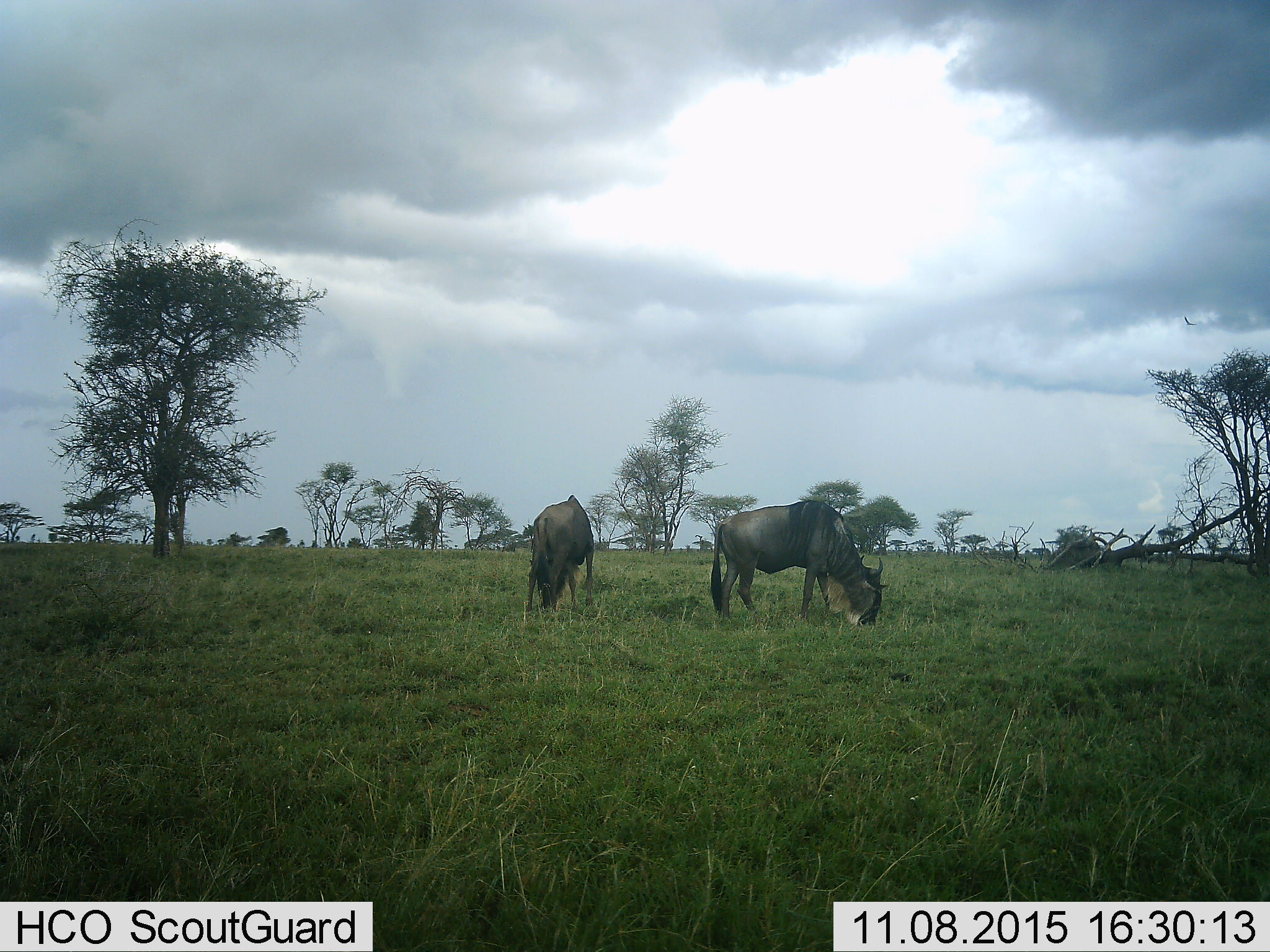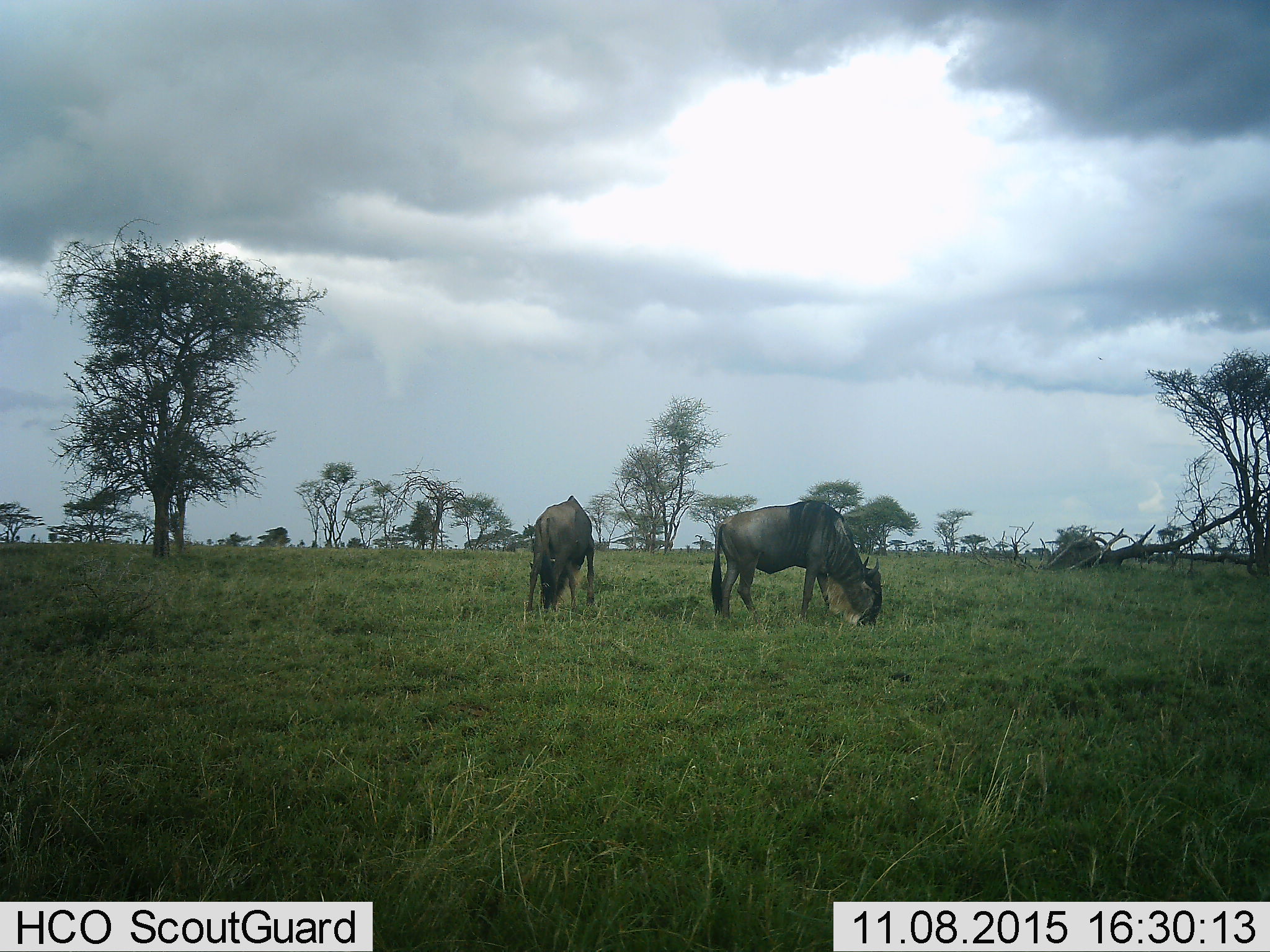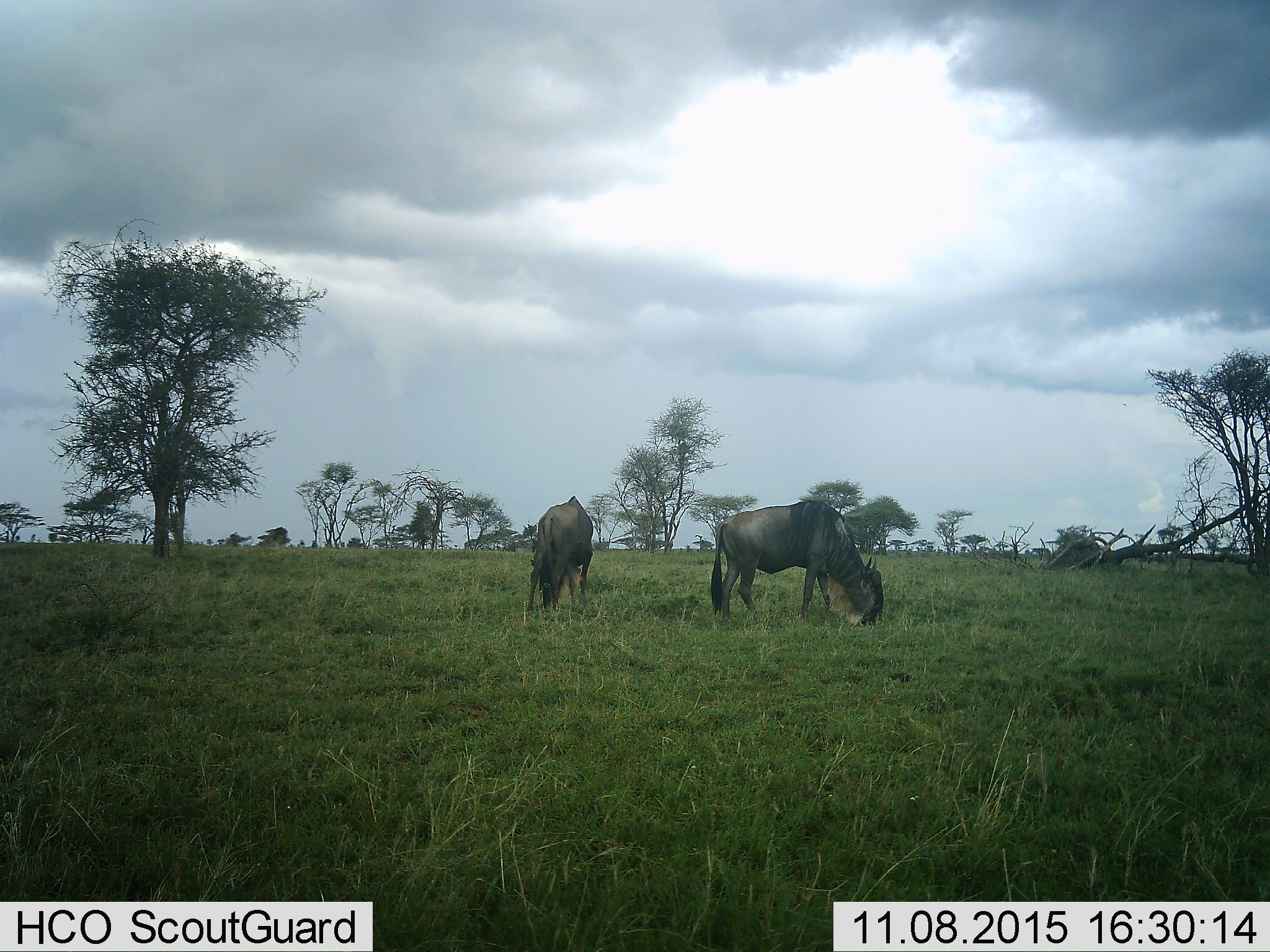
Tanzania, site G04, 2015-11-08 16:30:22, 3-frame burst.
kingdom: Animalia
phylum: Chordata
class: Mammalia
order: Artiodactyla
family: Bovidae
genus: Connochaetes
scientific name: Connochaetes taurinus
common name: blue wildebeest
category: wildebeest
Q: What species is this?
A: Wildebeest (blue wildebeest) (Connochaetes taurinus).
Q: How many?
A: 2.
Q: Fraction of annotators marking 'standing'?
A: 12%.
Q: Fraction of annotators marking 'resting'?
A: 0%.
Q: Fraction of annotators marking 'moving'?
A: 6%.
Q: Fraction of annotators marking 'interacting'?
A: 0%.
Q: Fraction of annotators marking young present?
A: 0%.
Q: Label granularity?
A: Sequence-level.